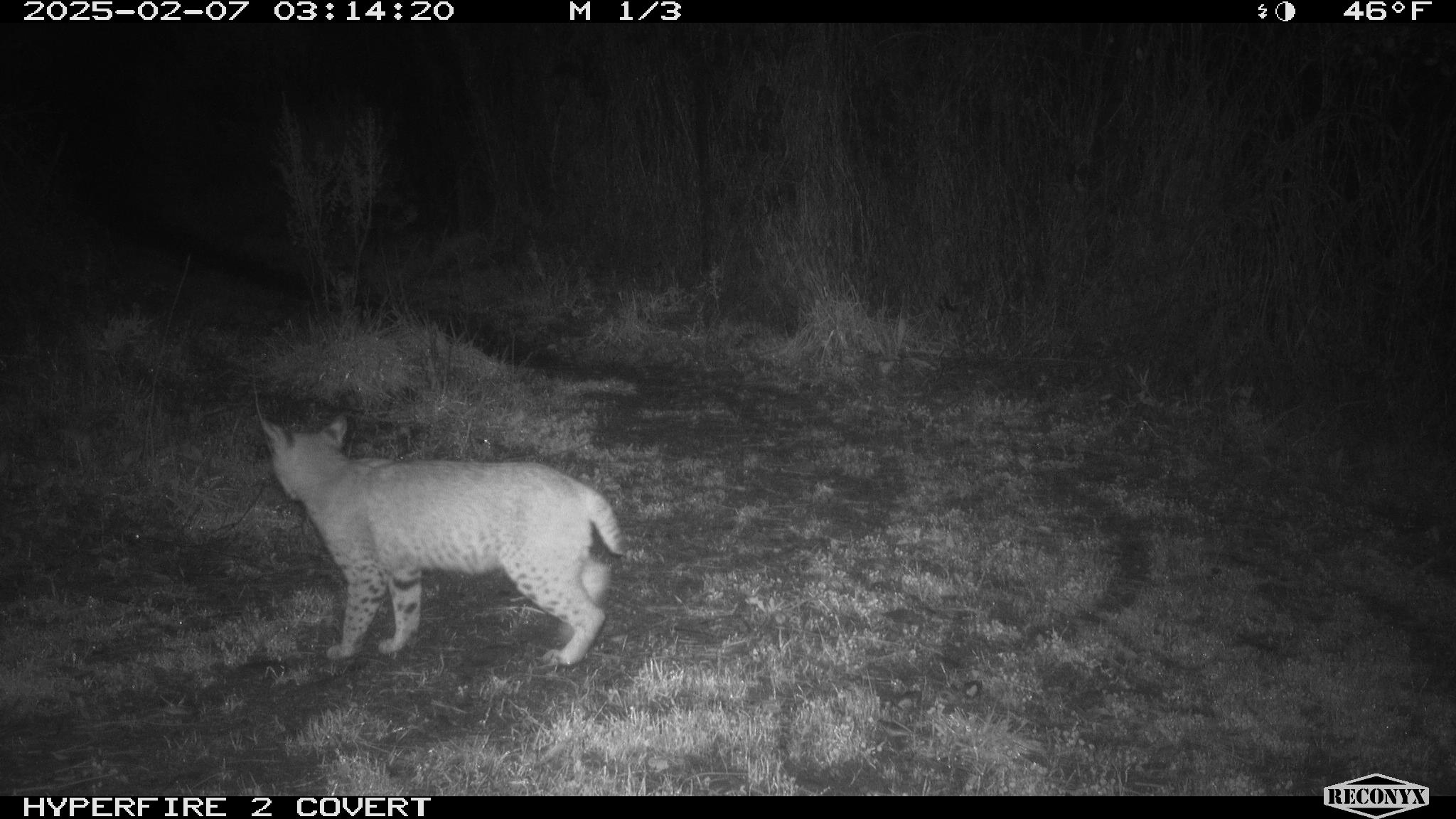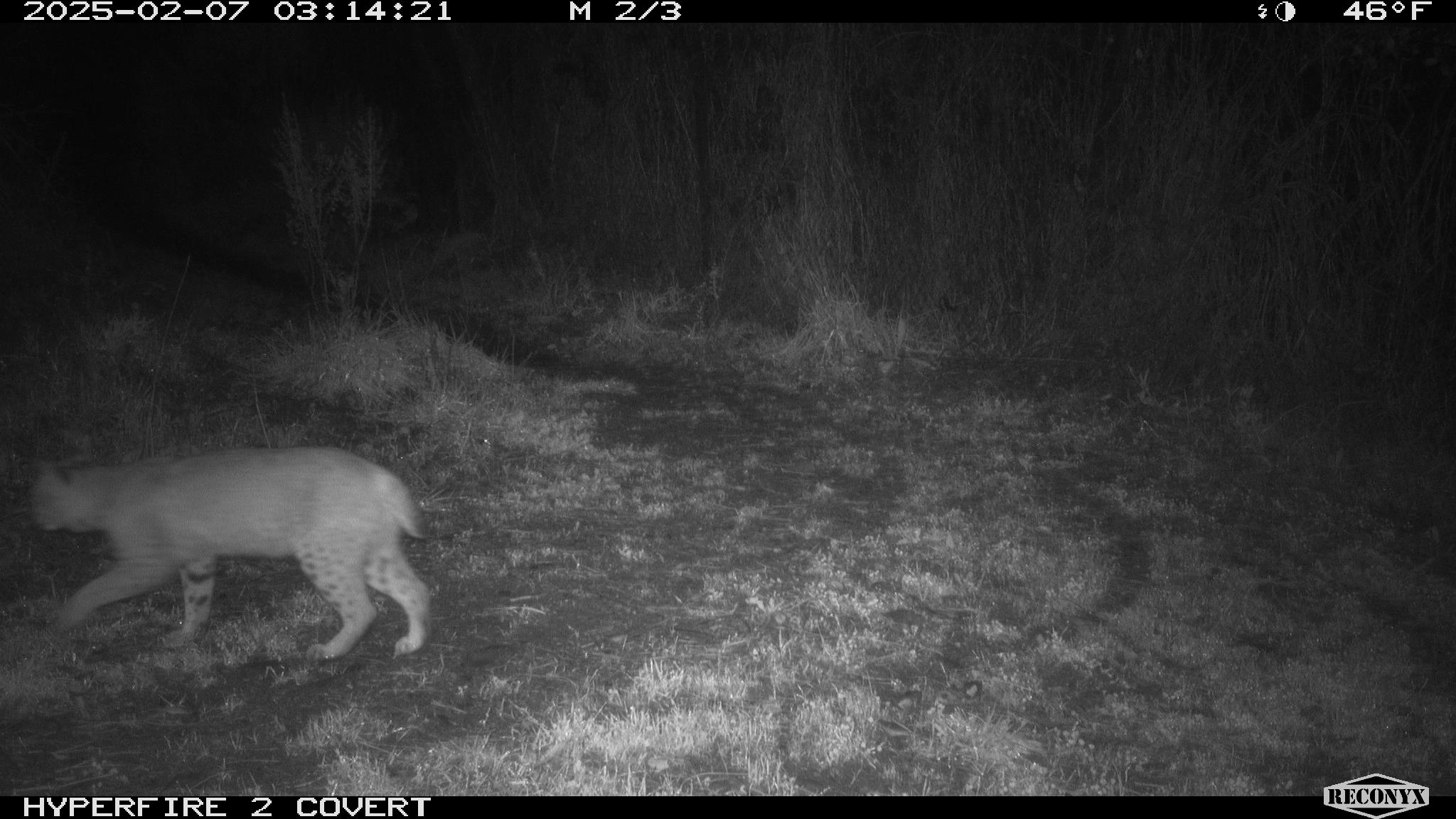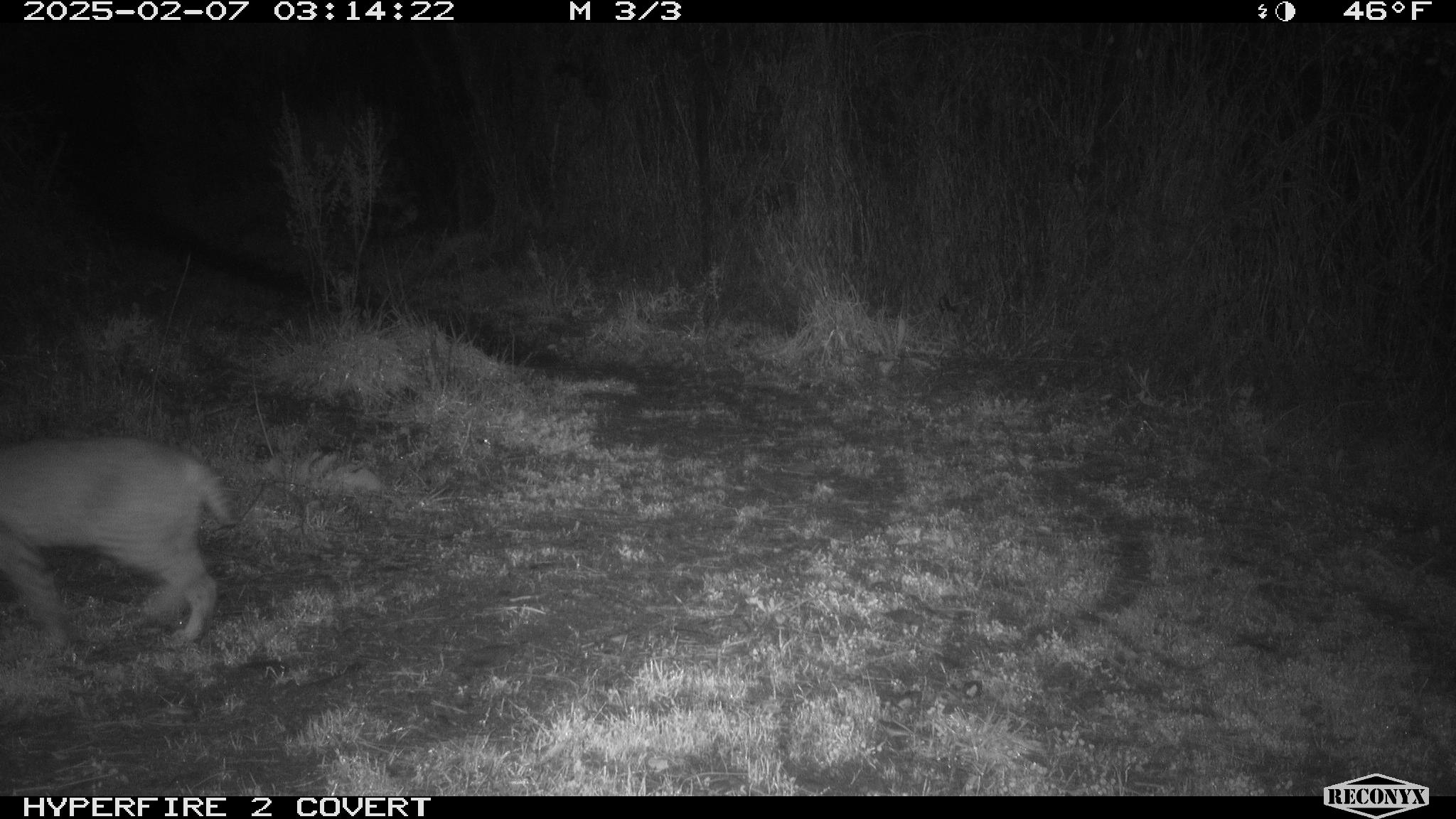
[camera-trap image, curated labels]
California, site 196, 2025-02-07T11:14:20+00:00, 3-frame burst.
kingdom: Animalia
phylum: Chordata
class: Mammalia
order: Carnivora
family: Felidae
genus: Lynx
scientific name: Lynx rufus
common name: bobcat